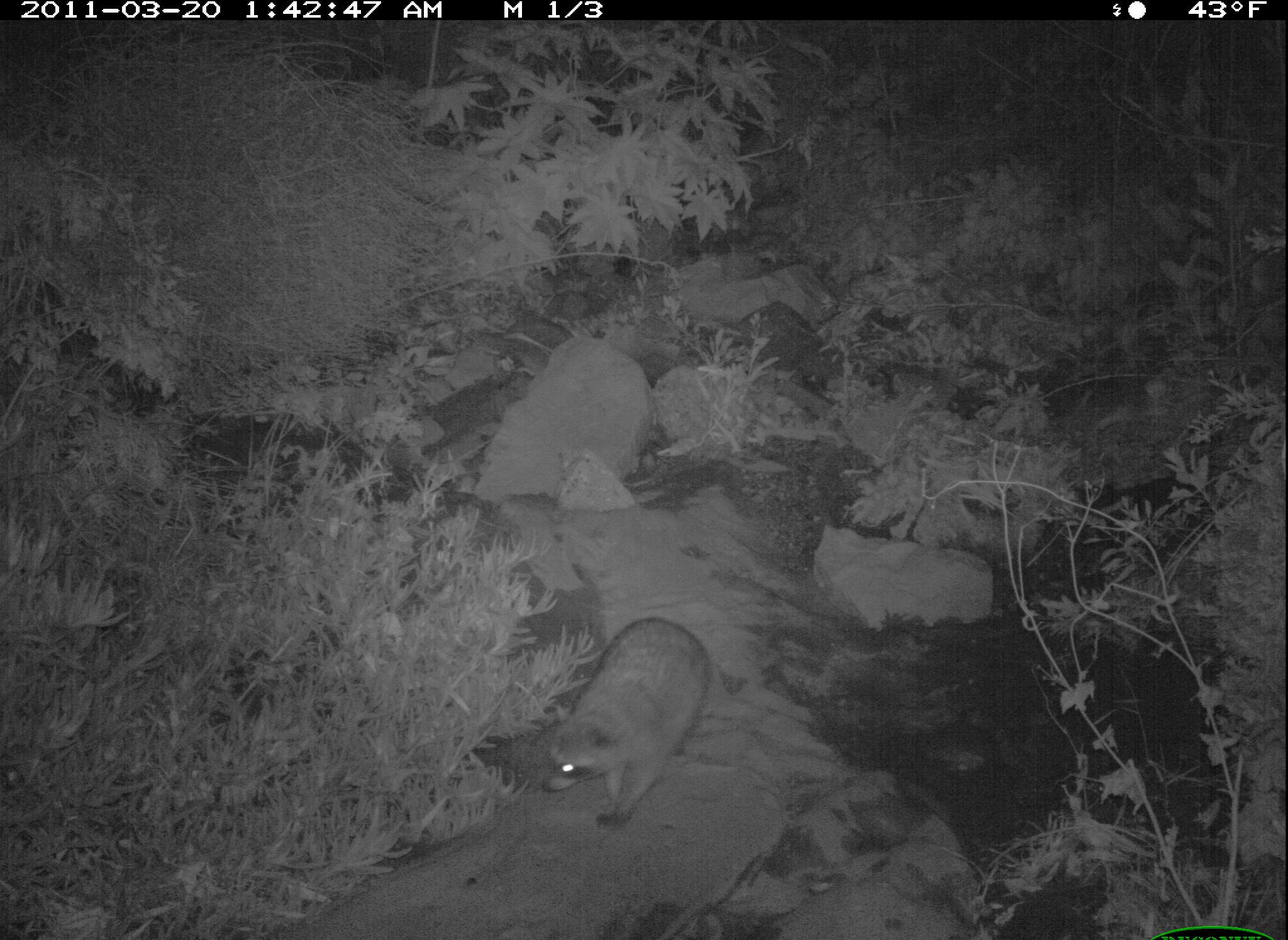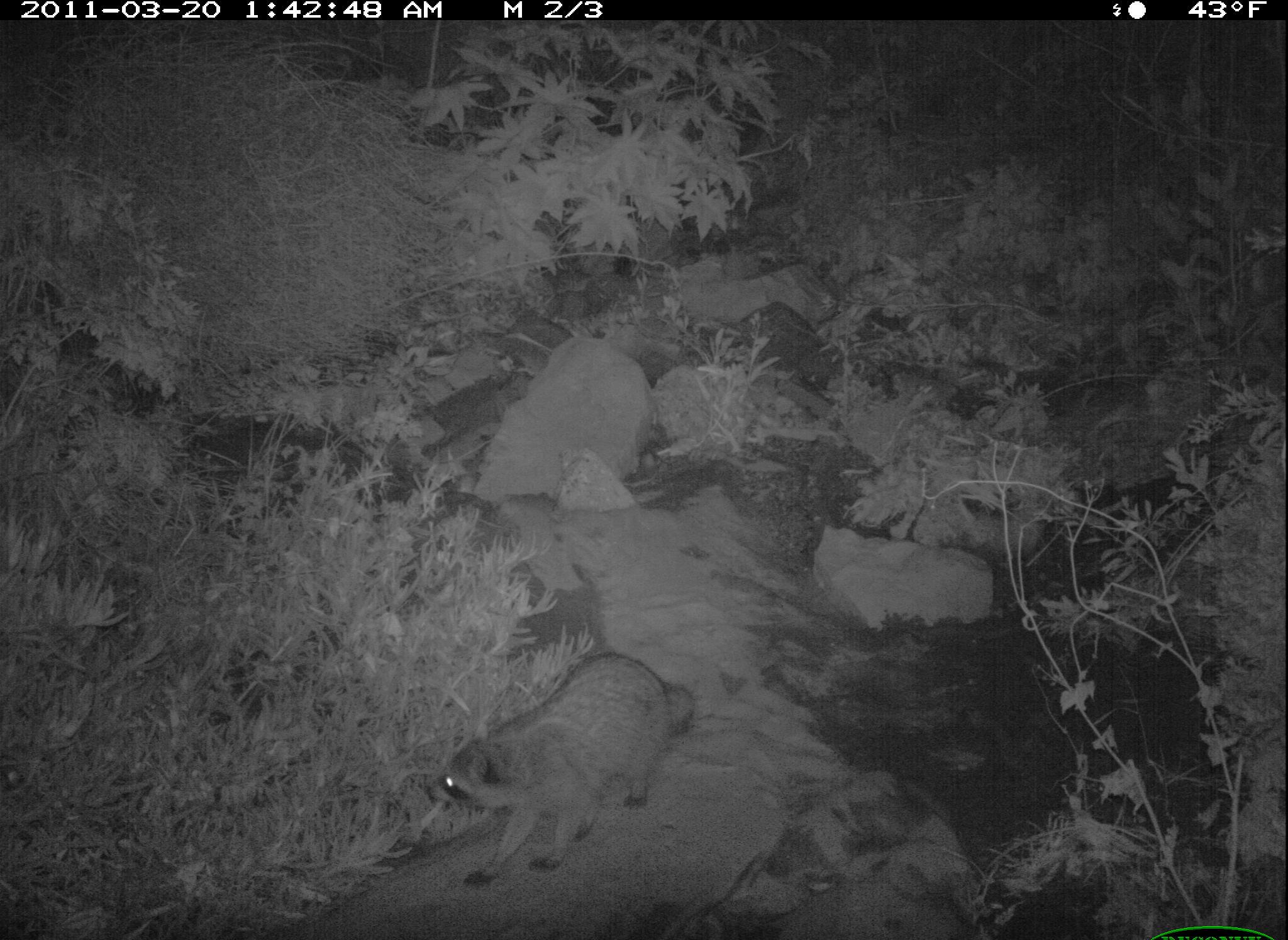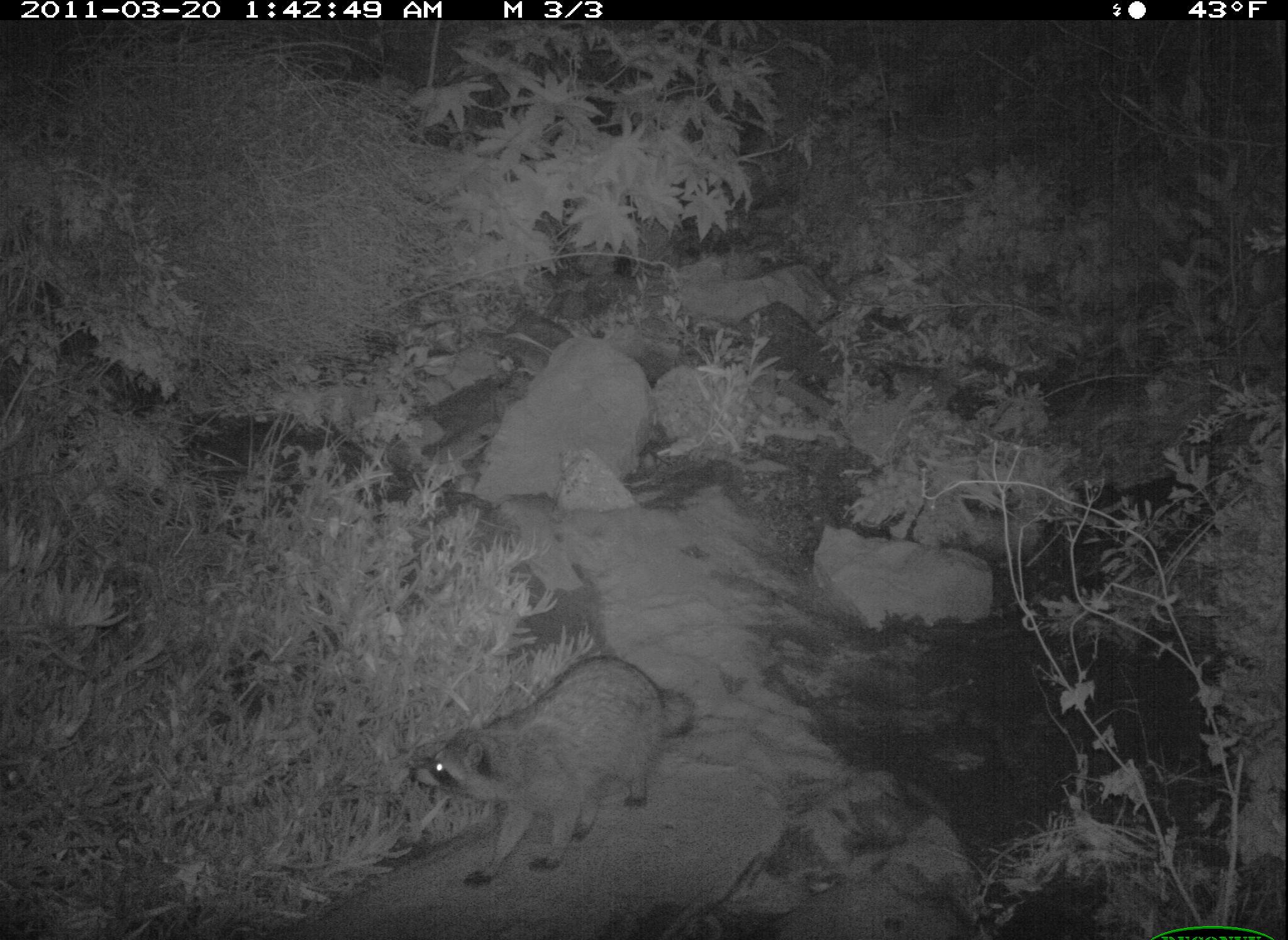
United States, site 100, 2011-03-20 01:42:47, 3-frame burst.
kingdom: Animalia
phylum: Chordata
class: Mammalia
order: Carnivora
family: Procyonidae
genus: Procyon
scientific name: Procyon lotor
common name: raccoon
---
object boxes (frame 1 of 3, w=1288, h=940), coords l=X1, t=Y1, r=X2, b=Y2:
raccoon: l=535, t=606, r=742, b=848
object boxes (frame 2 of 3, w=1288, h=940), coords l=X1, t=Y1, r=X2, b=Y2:
raccoon: l=414, t=648, r=720, b=889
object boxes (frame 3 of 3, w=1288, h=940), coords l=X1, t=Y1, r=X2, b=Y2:
raccoon: l=406, t=656, r=705, b=894